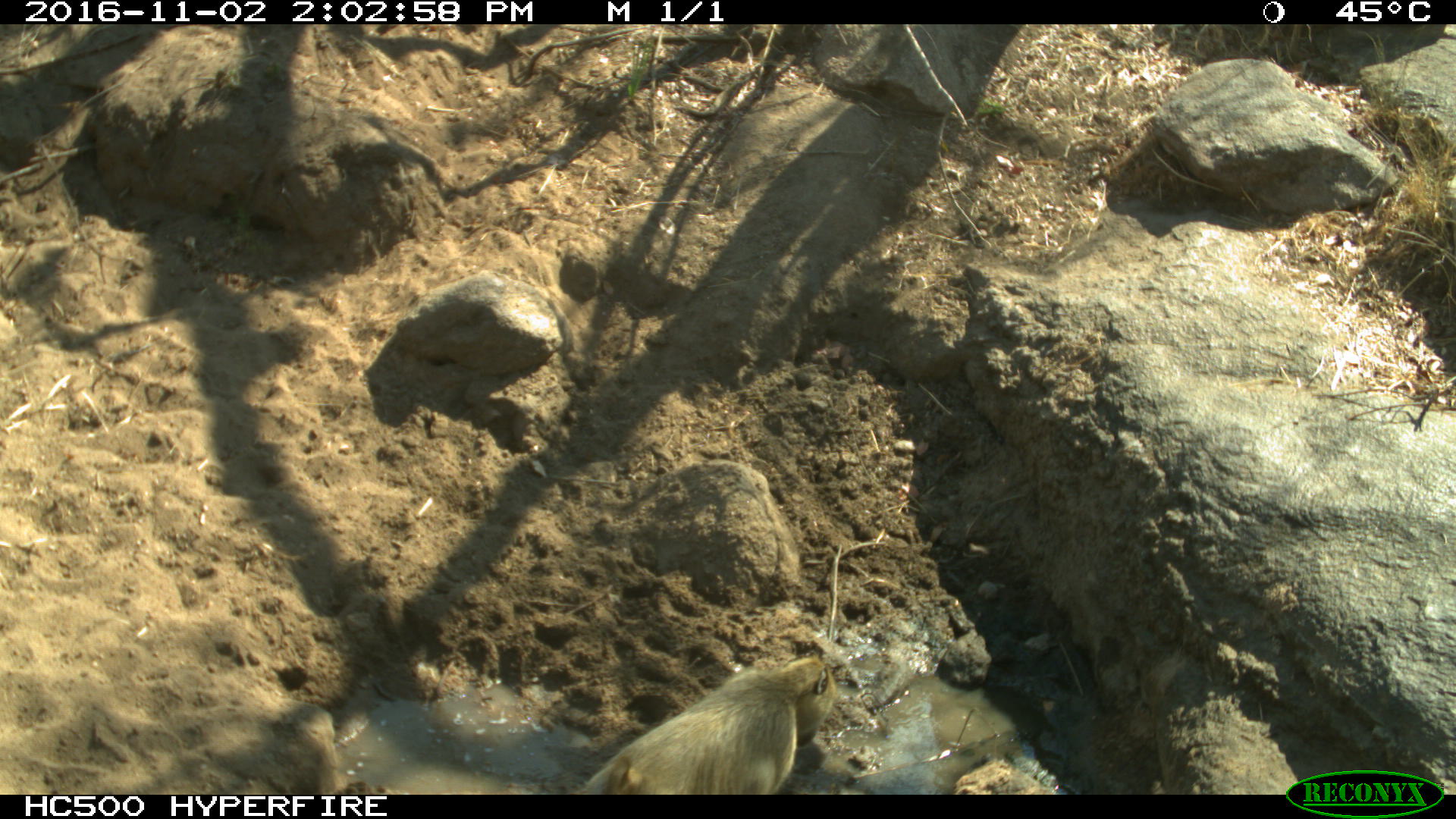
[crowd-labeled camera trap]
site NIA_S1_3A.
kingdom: Animalia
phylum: Chordata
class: Mammalia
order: Primates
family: Cercopithecidae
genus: Papio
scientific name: Papio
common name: baboon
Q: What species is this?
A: Baboon (Papio).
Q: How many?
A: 1.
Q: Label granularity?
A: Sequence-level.